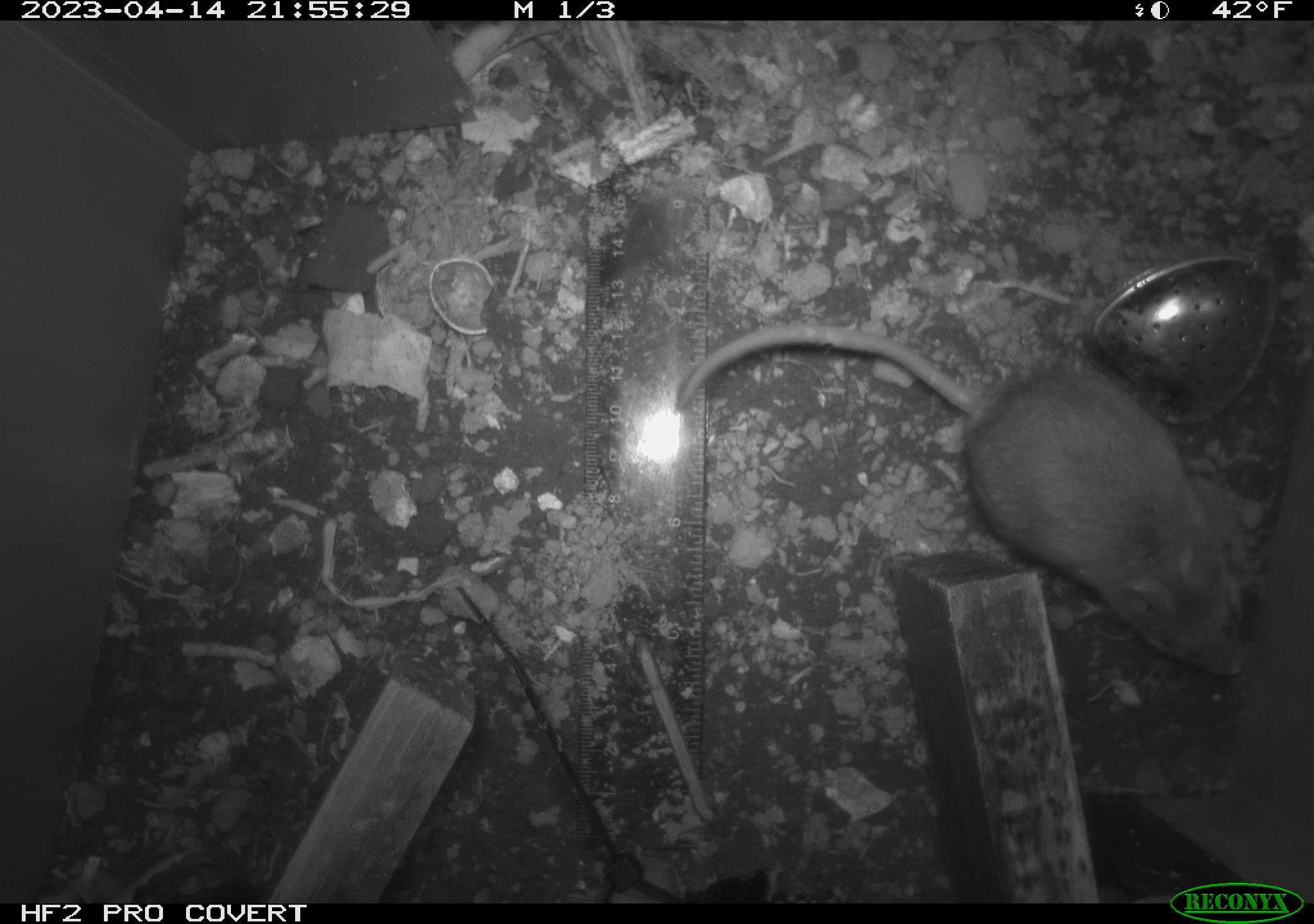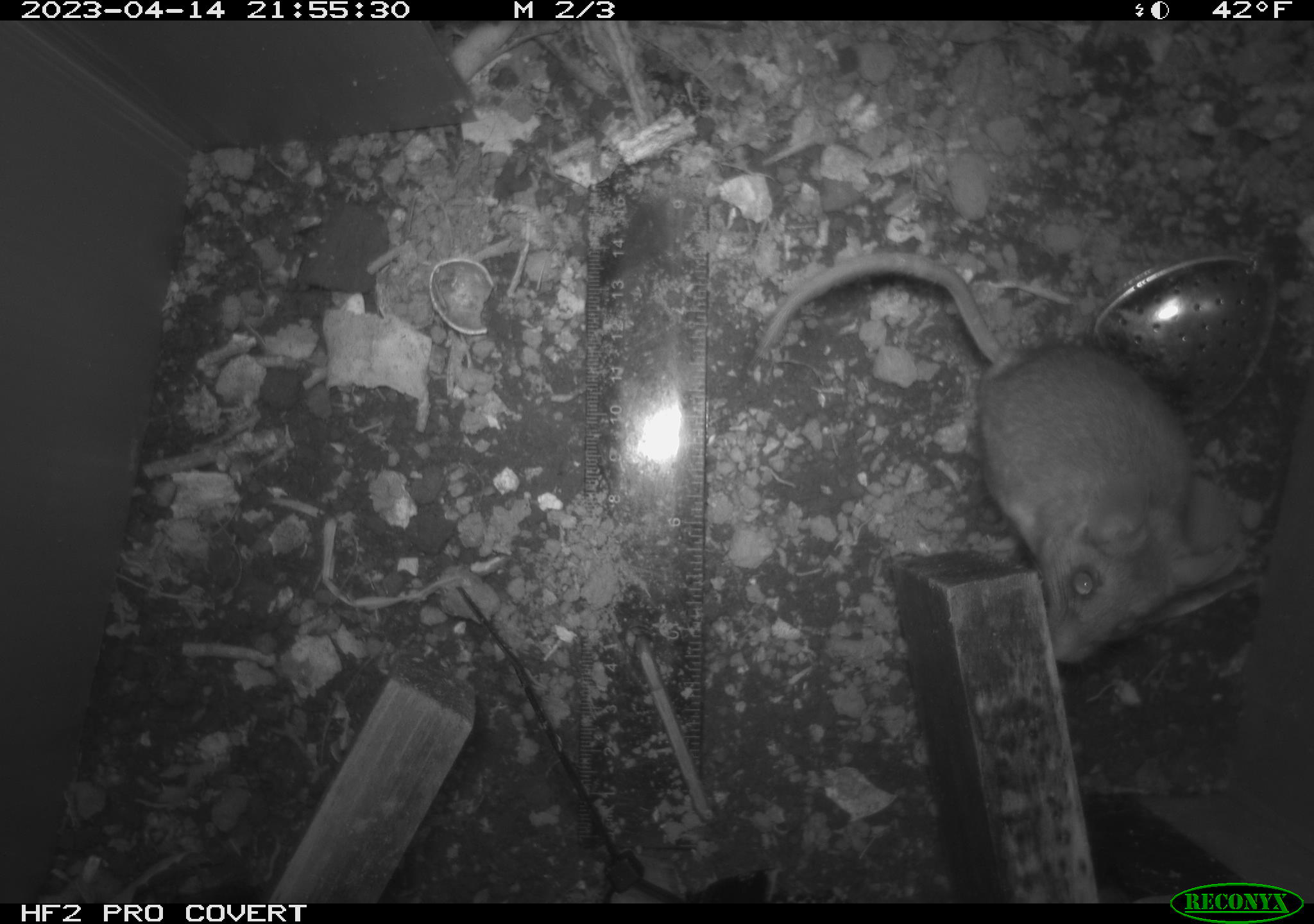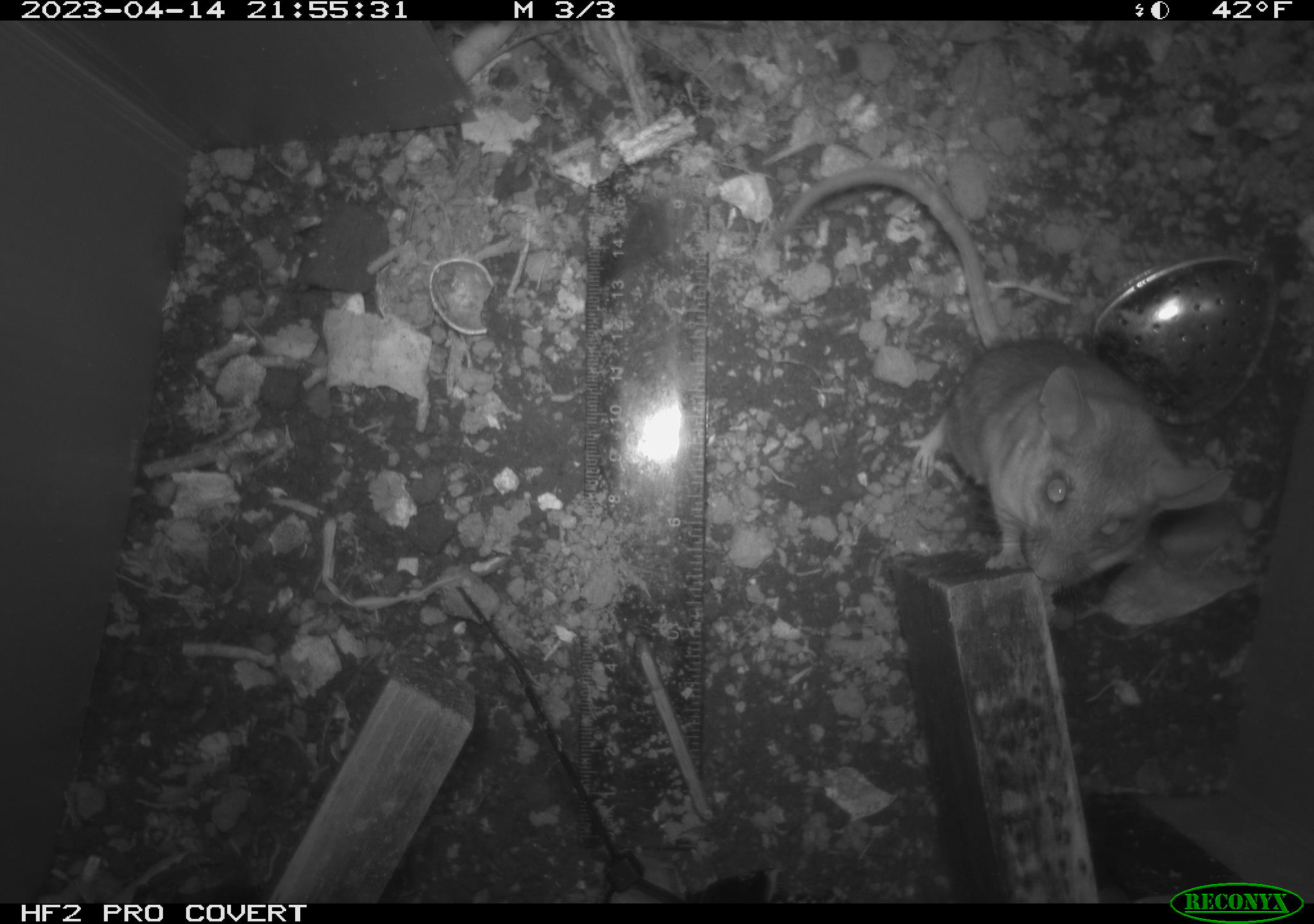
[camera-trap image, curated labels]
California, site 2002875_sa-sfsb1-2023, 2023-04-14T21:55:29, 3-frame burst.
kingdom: Animalia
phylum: Chordata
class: Mammalia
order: Rodentia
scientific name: Rodentia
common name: mouse species